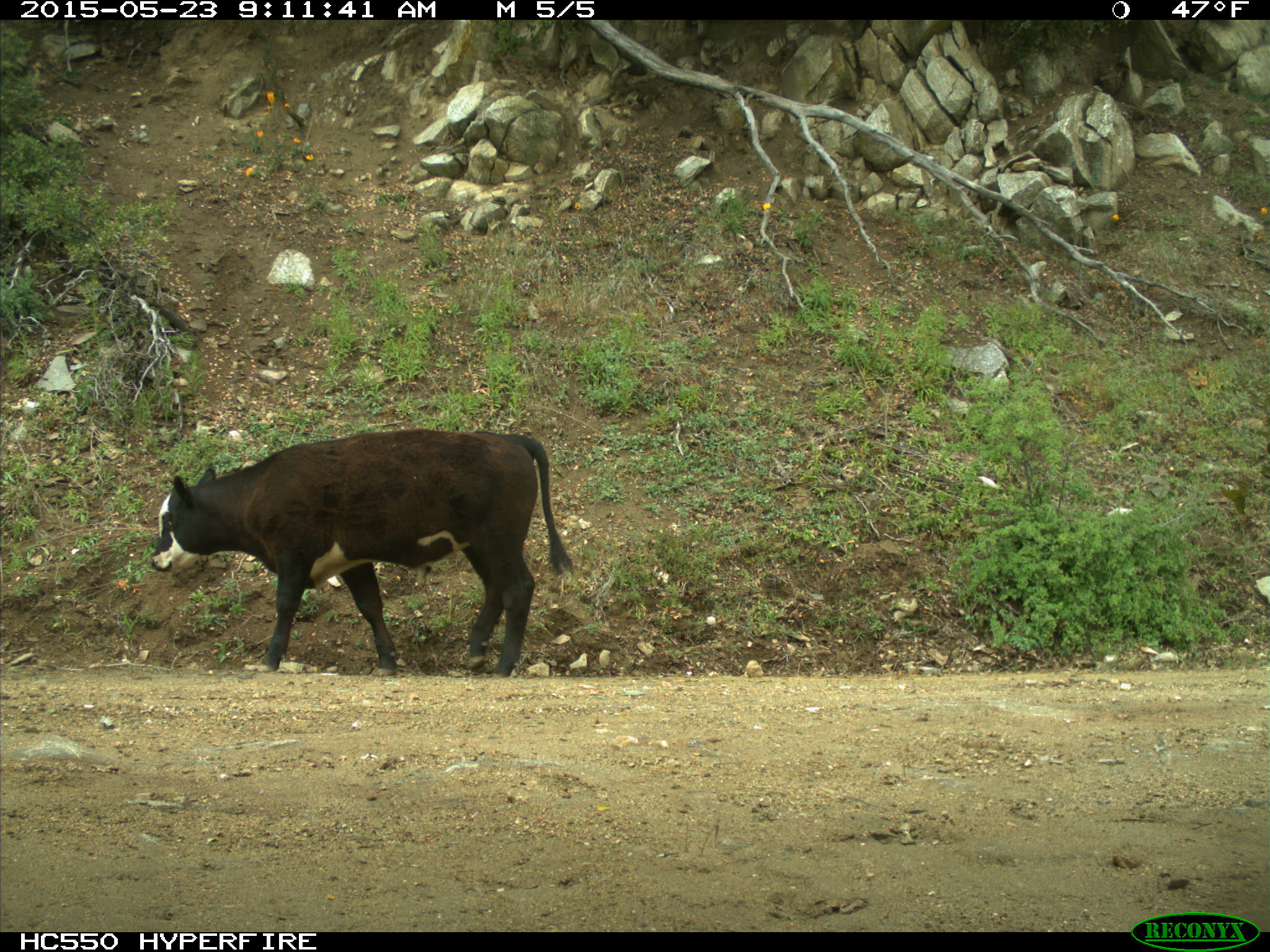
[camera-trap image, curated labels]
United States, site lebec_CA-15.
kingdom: Animalia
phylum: Chordata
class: Mammalia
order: Artiodactyla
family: Bovidae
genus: Bos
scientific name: Bos taurus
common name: domestic cow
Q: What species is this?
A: Bos taurus (domestic cow).